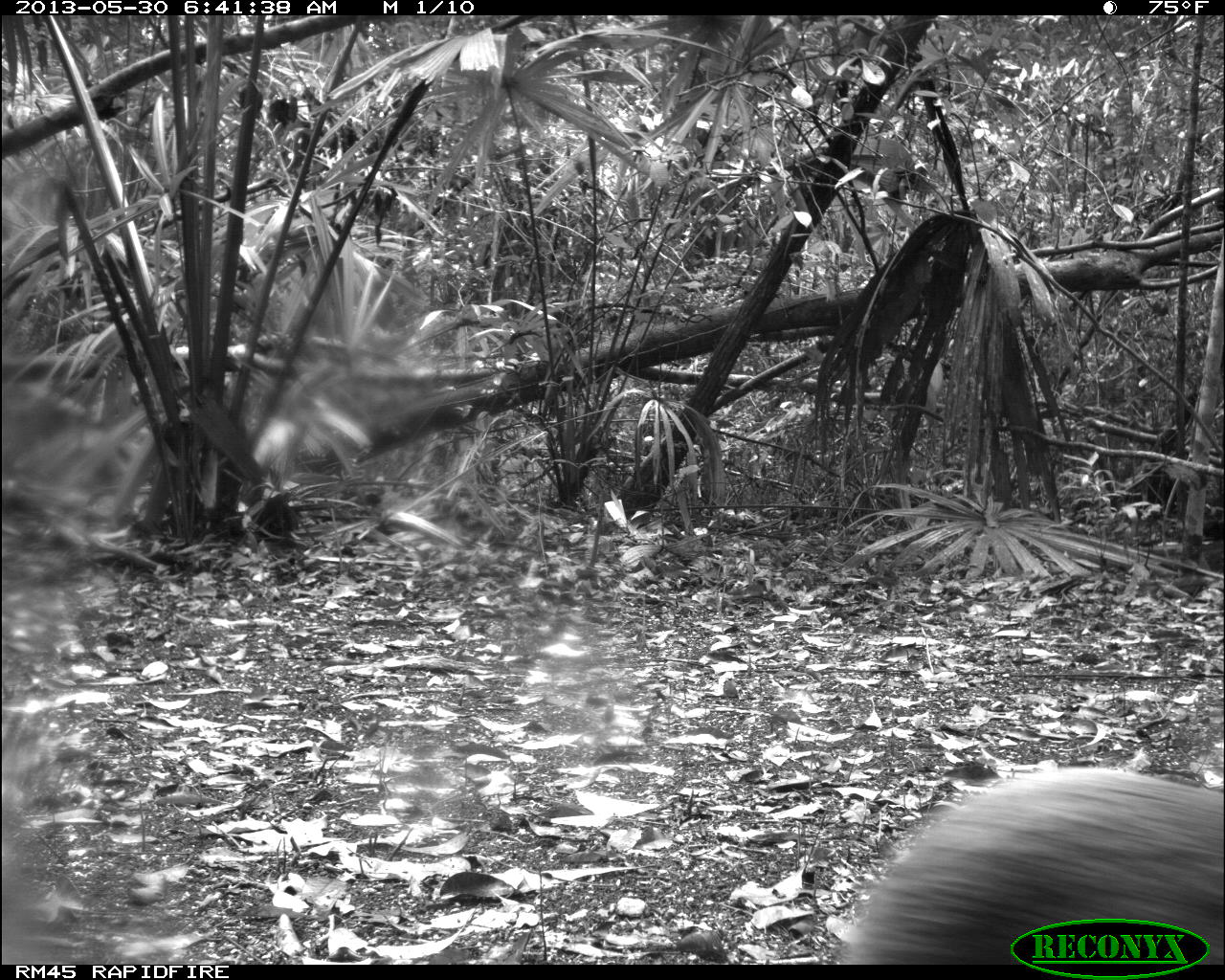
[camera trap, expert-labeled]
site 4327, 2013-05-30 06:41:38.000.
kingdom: Animalia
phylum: Chordata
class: Mammalia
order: Rodentia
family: Dasyproctidae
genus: Dasyprocta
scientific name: Dasyprocta punctata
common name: central american agouti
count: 1